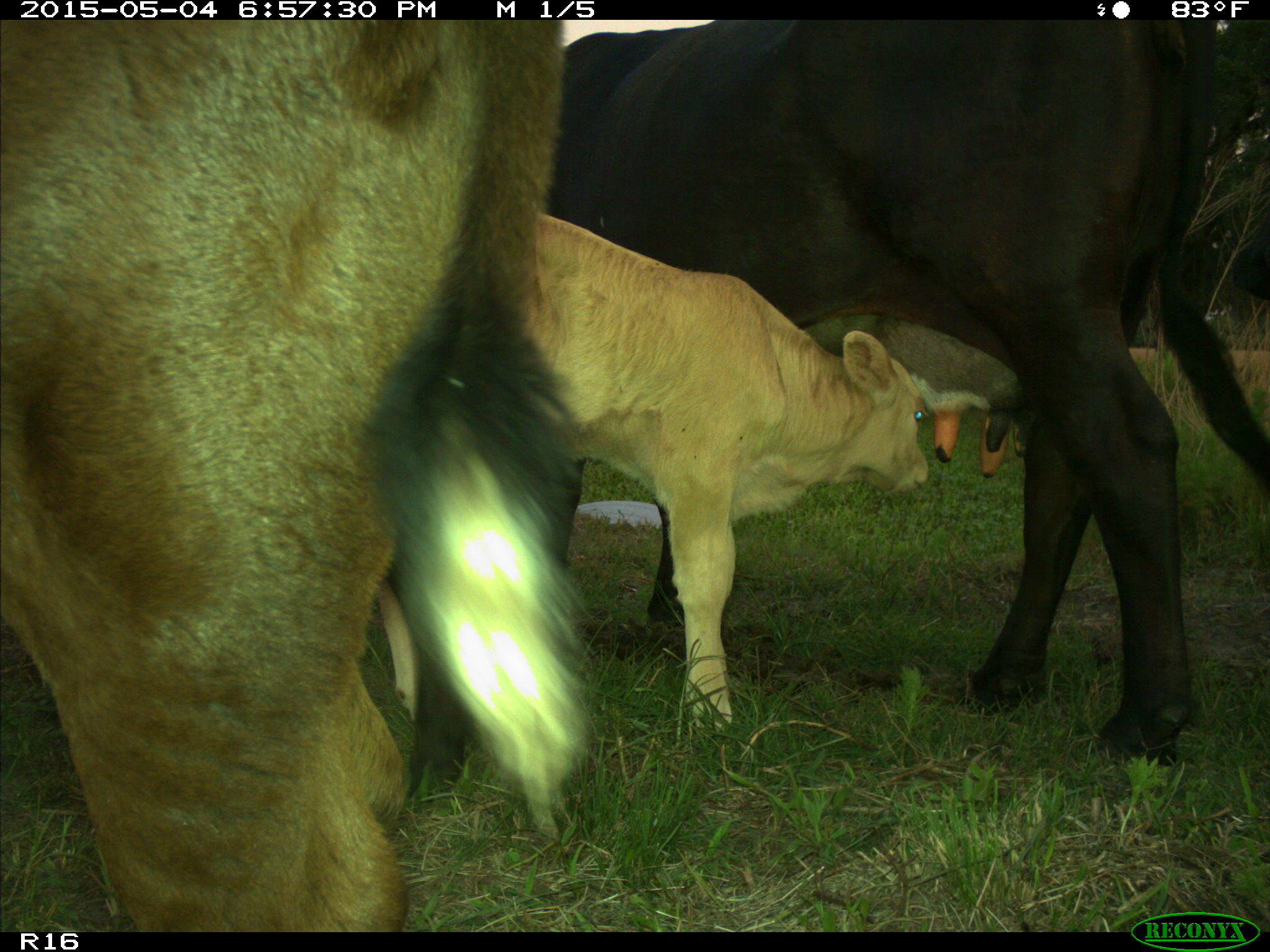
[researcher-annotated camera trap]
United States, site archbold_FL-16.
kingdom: Animalia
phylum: Chordata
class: Mammalia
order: Artiodactyla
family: Bovidae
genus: Bos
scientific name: Bos taurus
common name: domestic cow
Bos taurus (domestic cow).